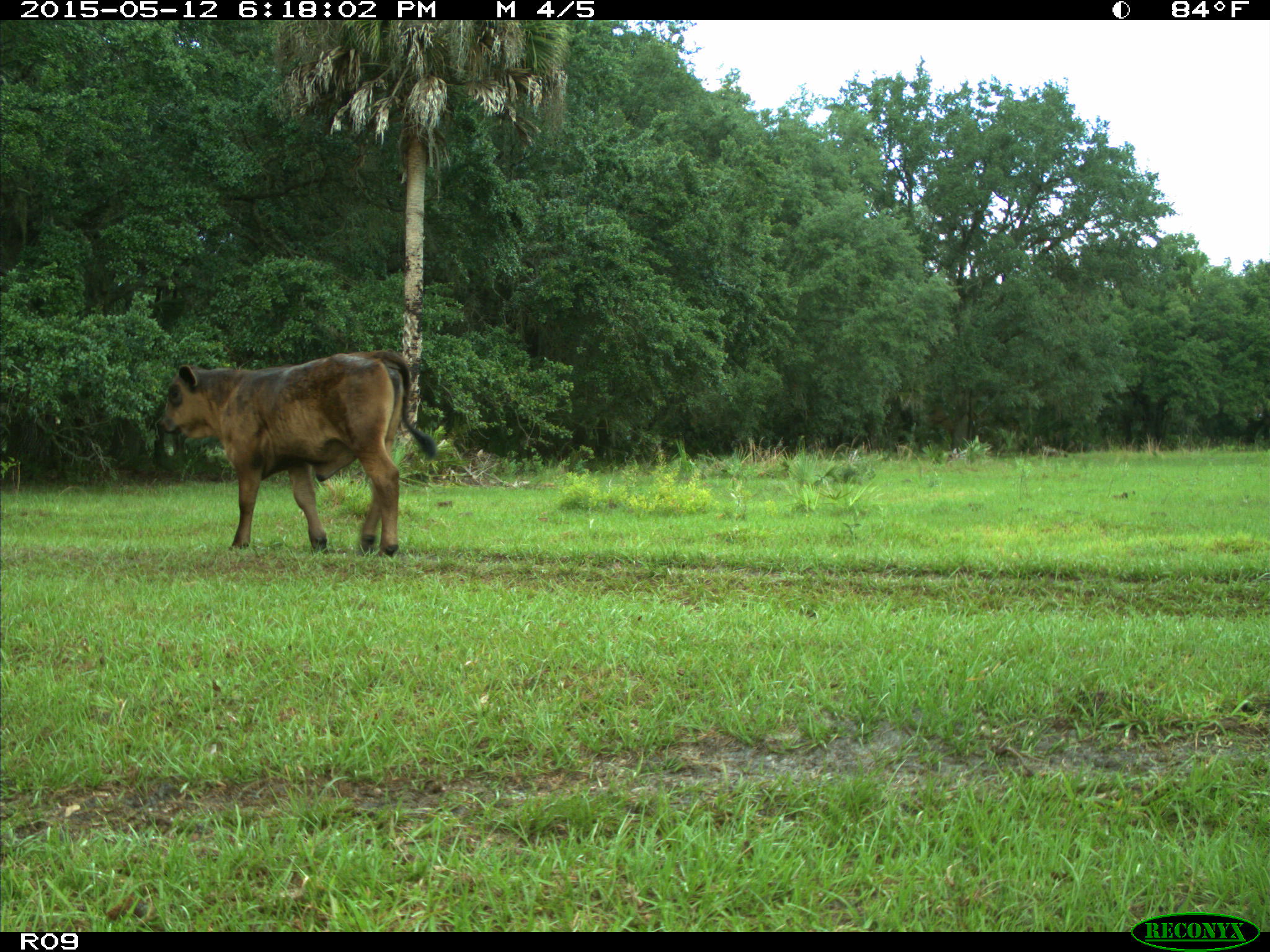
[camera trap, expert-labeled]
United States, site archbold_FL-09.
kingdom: Animalia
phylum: Chordata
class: Mammalia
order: Artiodactyla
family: Bovidae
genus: Bos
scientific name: Bos taurus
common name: domestic cow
Bos taurus (domestic cow).